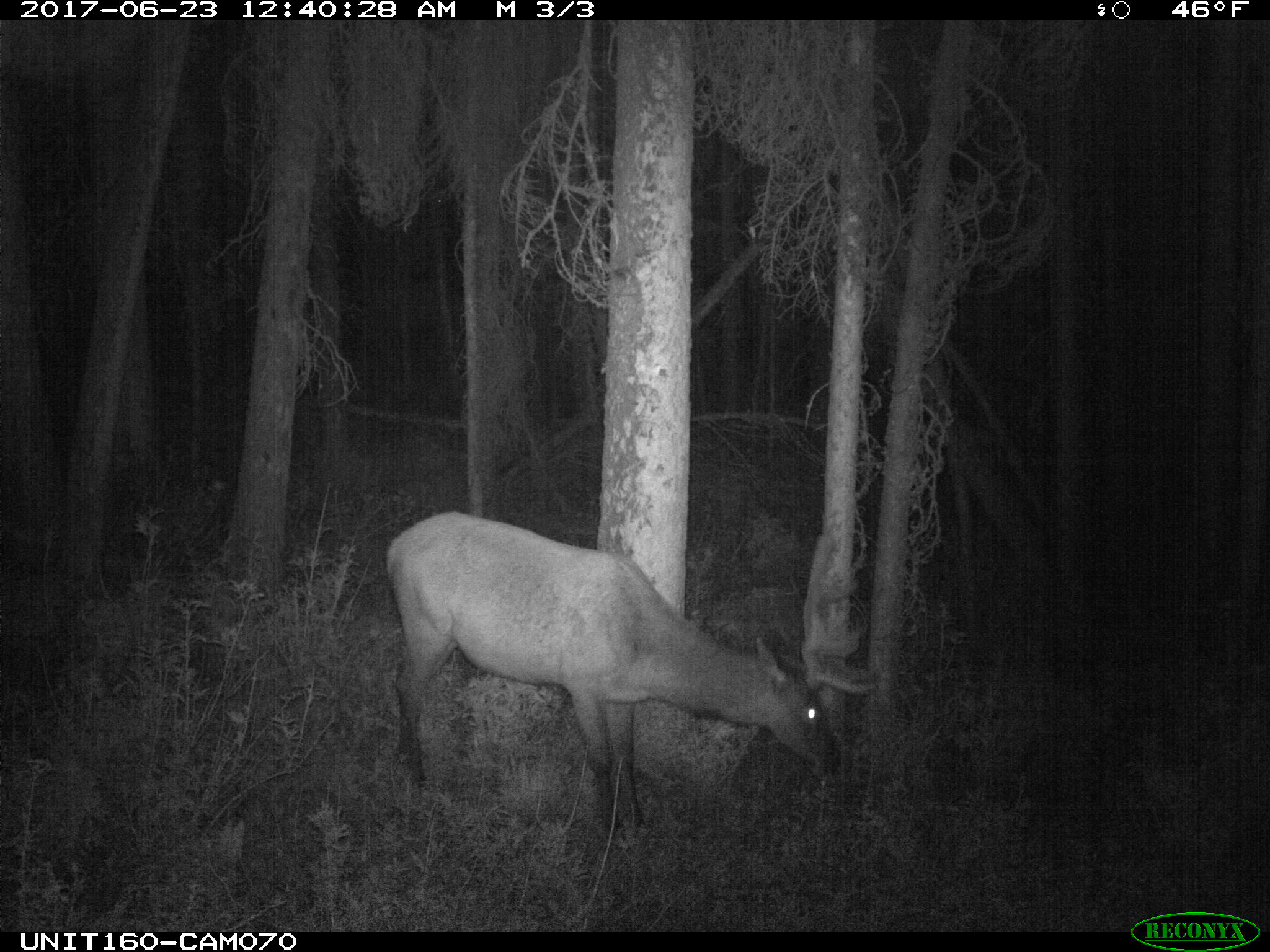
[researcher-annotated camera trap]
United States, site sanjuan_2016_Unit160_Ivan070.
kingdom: Animalia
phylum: Chordata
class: Mammalia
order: Artiodactyla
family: Cervidae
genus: Cervus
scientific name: Cervus elaphus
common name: red deer